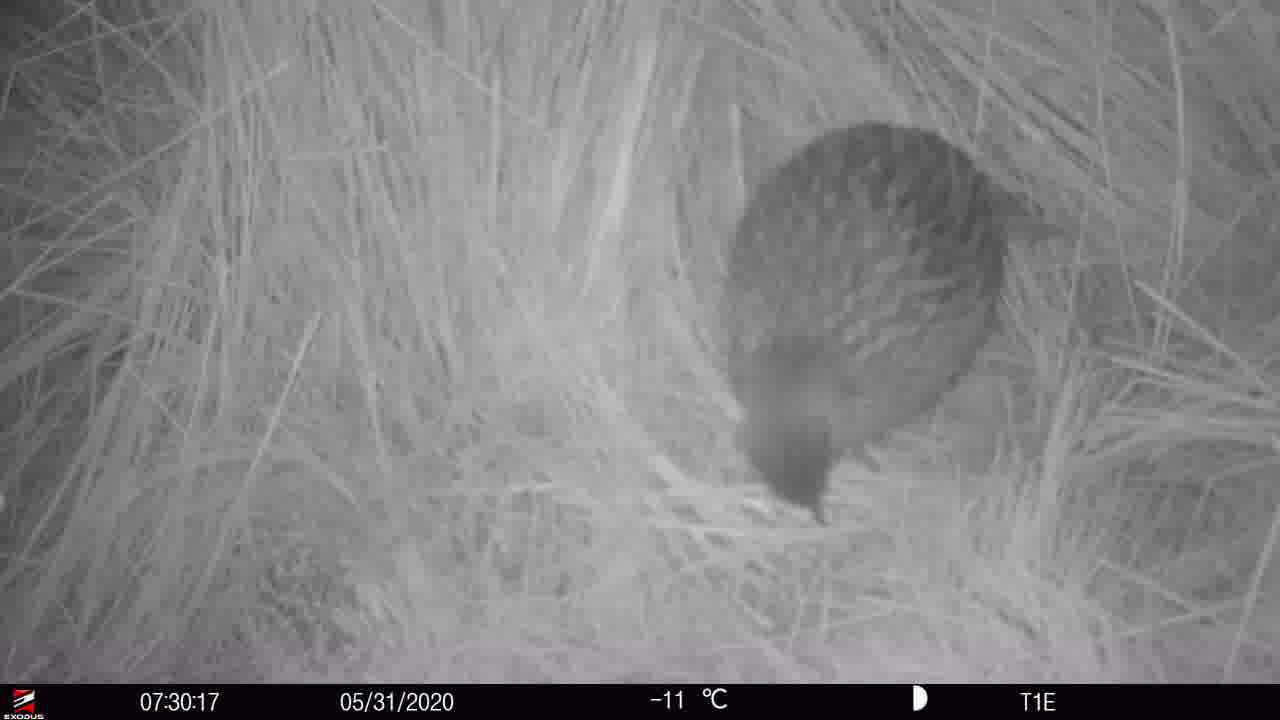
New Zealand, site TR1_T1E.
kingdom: Animalia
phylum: Chordata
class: Aves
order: Gruiformes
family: Rallidae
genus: Gallirallus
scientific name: Gallirallus australis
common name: weka